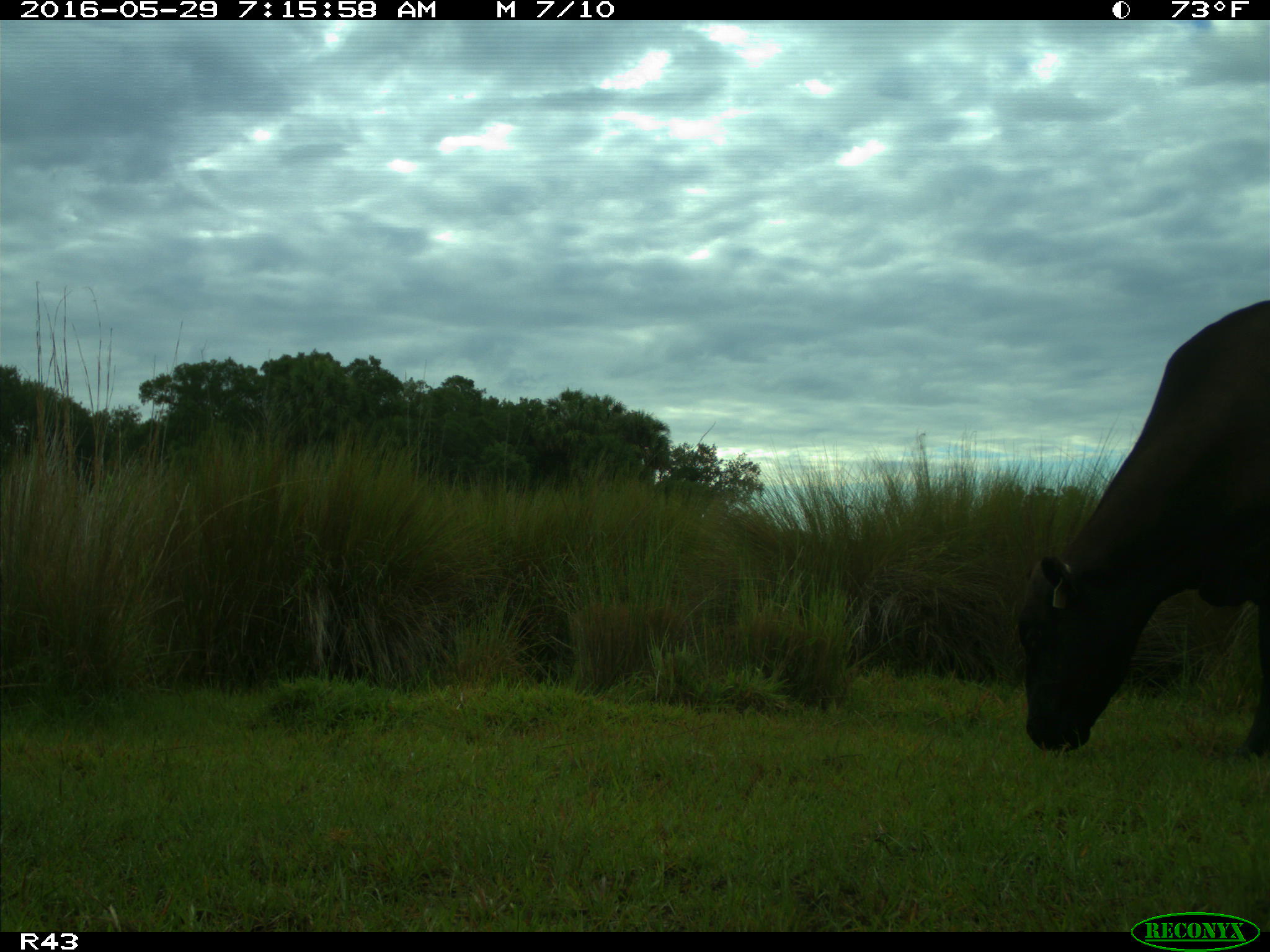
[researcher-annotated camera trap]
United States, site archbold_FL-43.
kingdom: Animalia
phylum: Chordata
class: Mammalia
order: Artiodactyla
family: Bovidae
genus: Bos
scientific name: Bos taurus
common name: domestic cow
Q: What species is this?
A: Bos taurus (domestic cow).